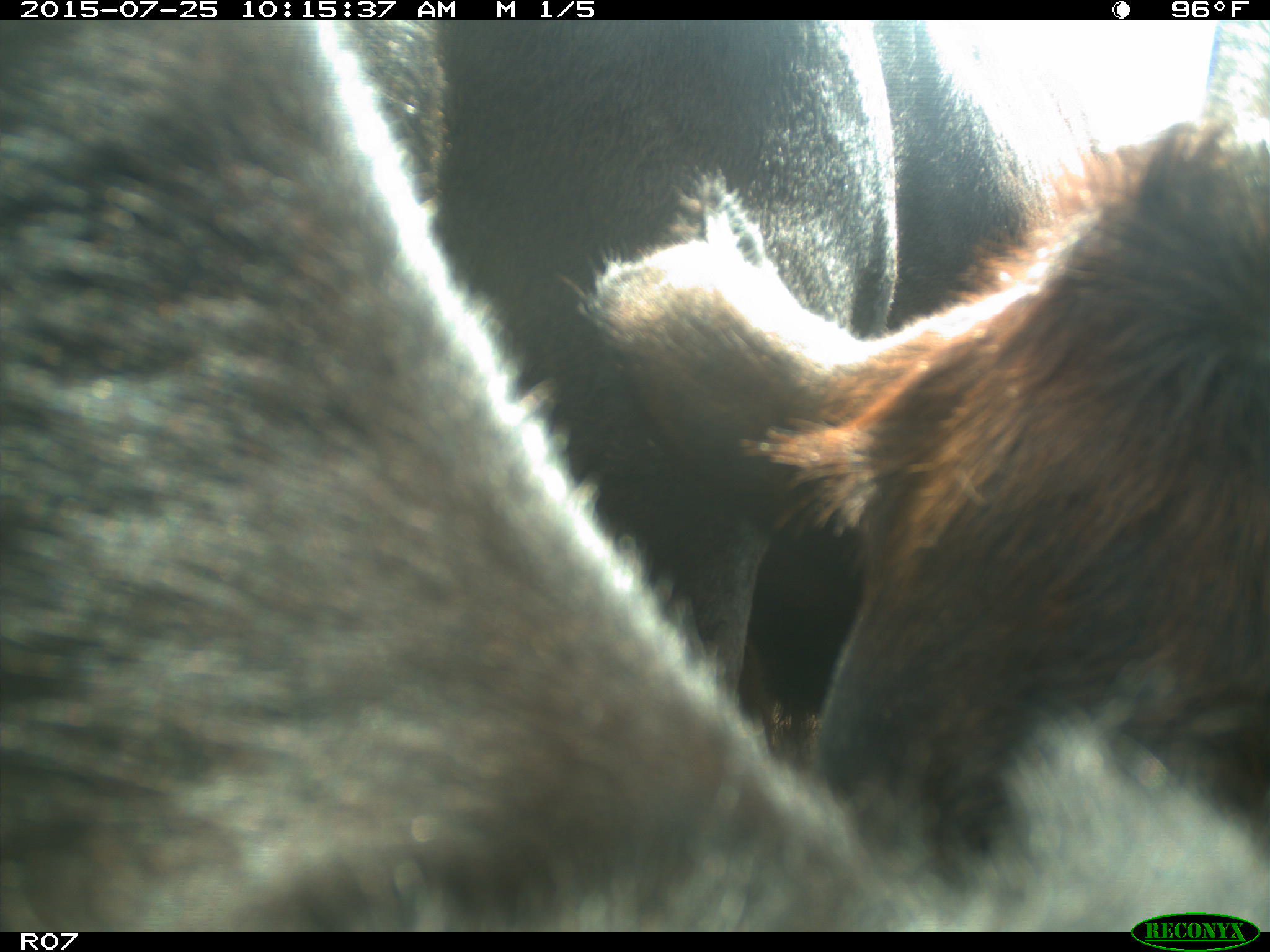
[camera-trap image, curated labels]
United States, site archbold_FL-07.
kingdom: Animalia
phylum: Chordata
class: Mammalia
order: Artiodactyla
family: Bovidae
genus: Bos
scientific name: Bos taurus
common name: domestic cow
Bos taurus (domestic cow).